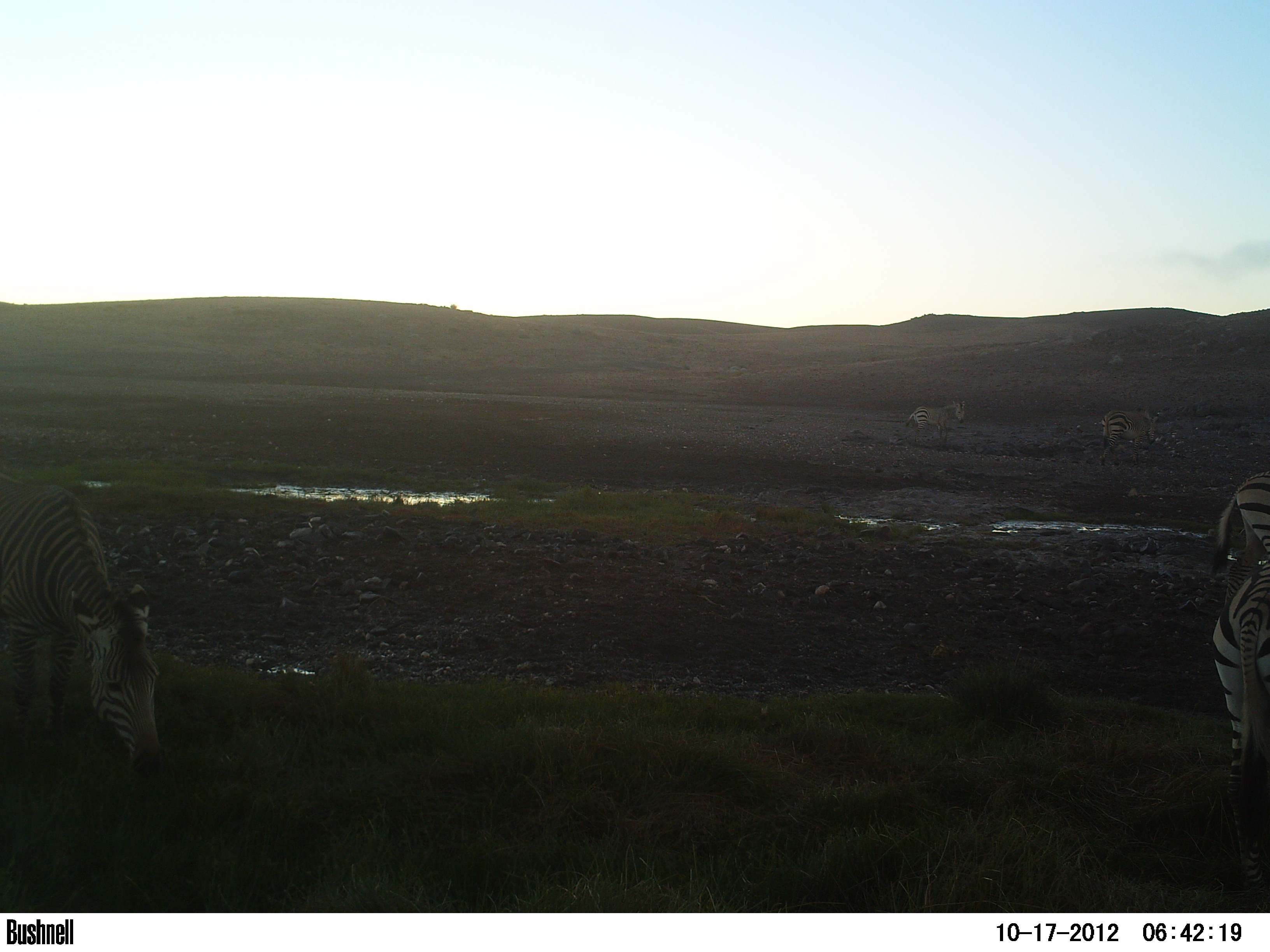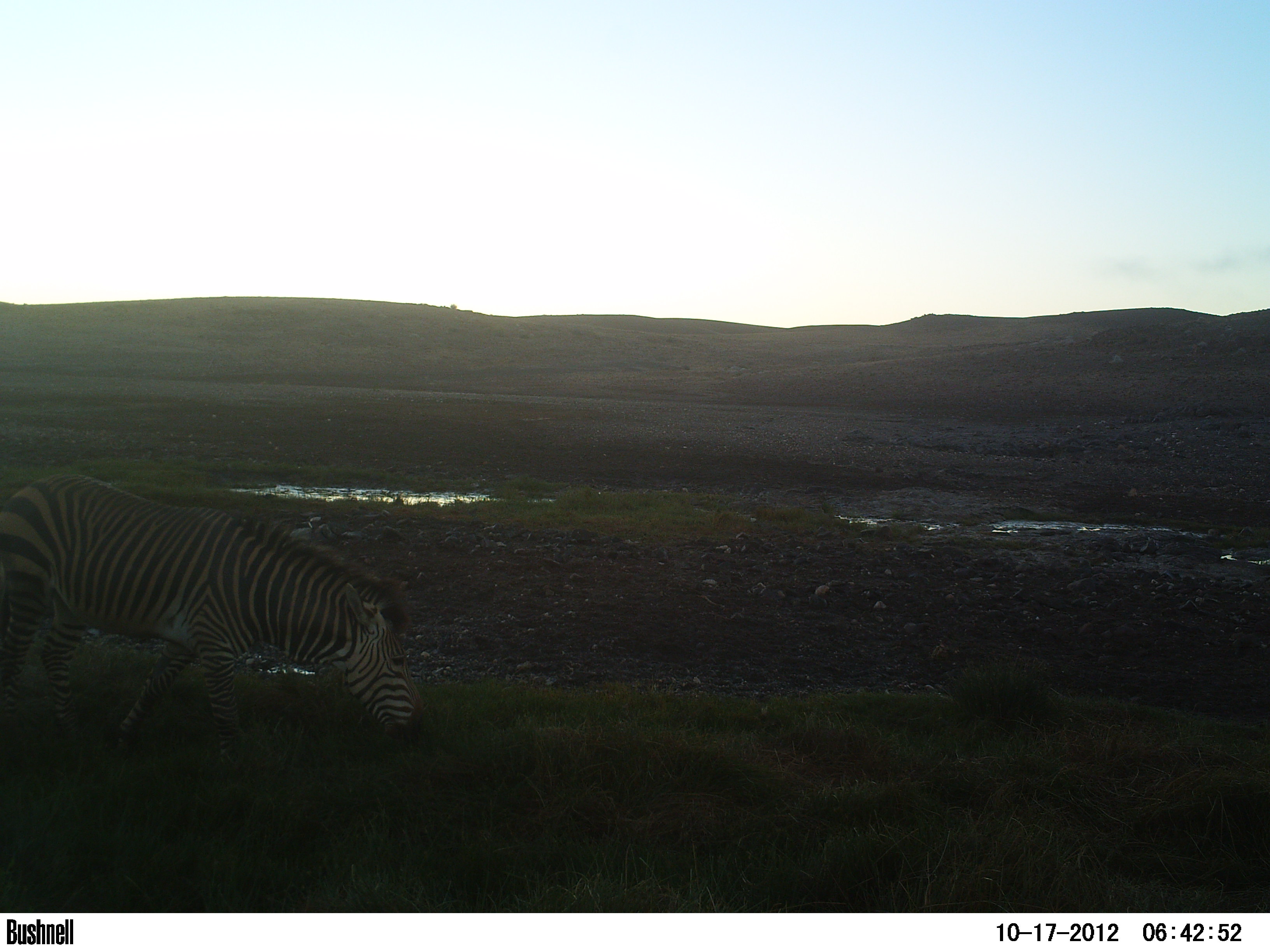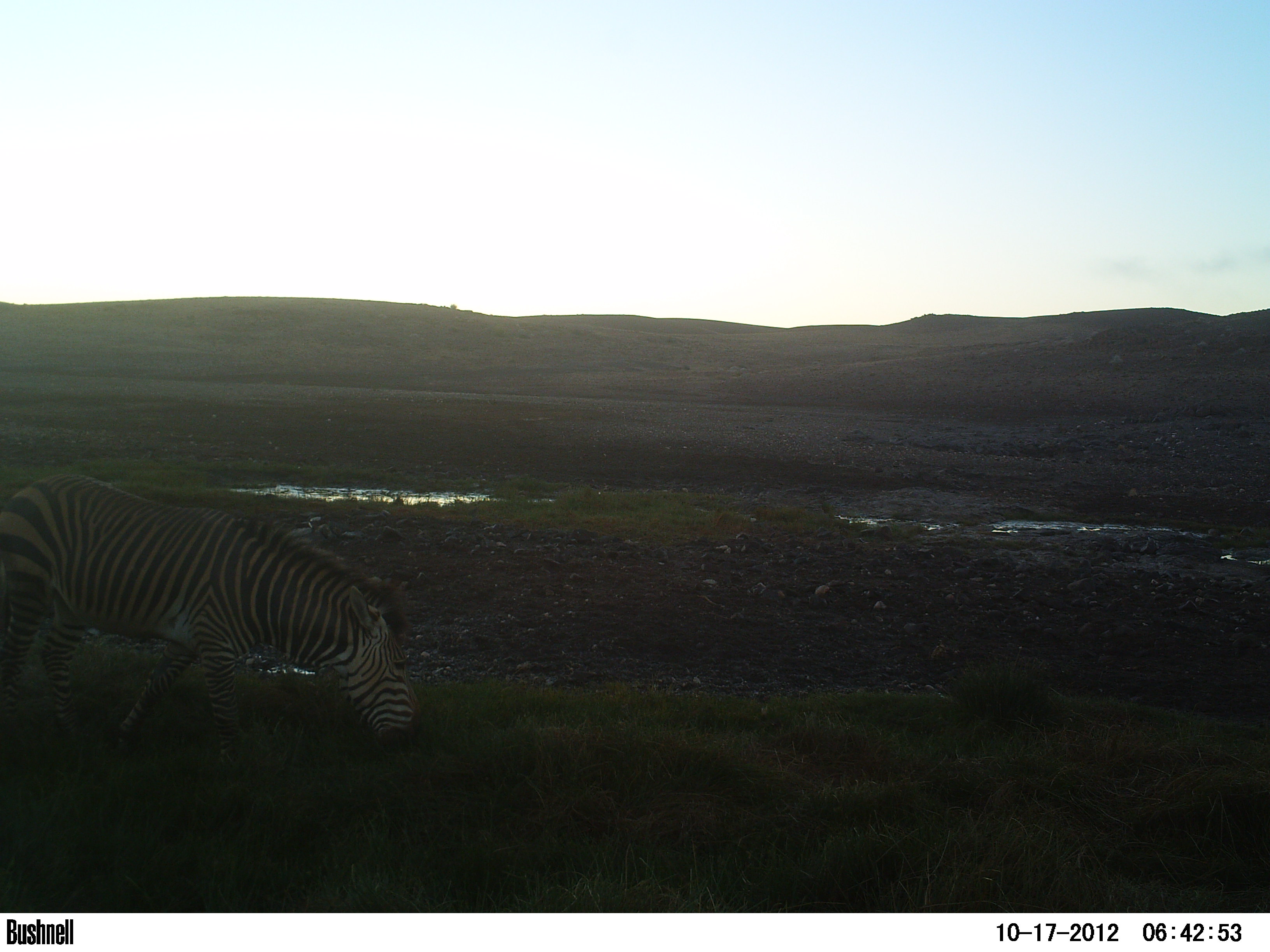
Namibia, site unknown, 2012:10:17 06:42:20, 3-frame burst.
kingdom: Animalia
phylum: Chordata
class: Mammalia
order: Perissodactyla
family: Equidae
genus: Equus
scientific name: Equus zebra hartmannae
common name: hartmann's mountain zebra